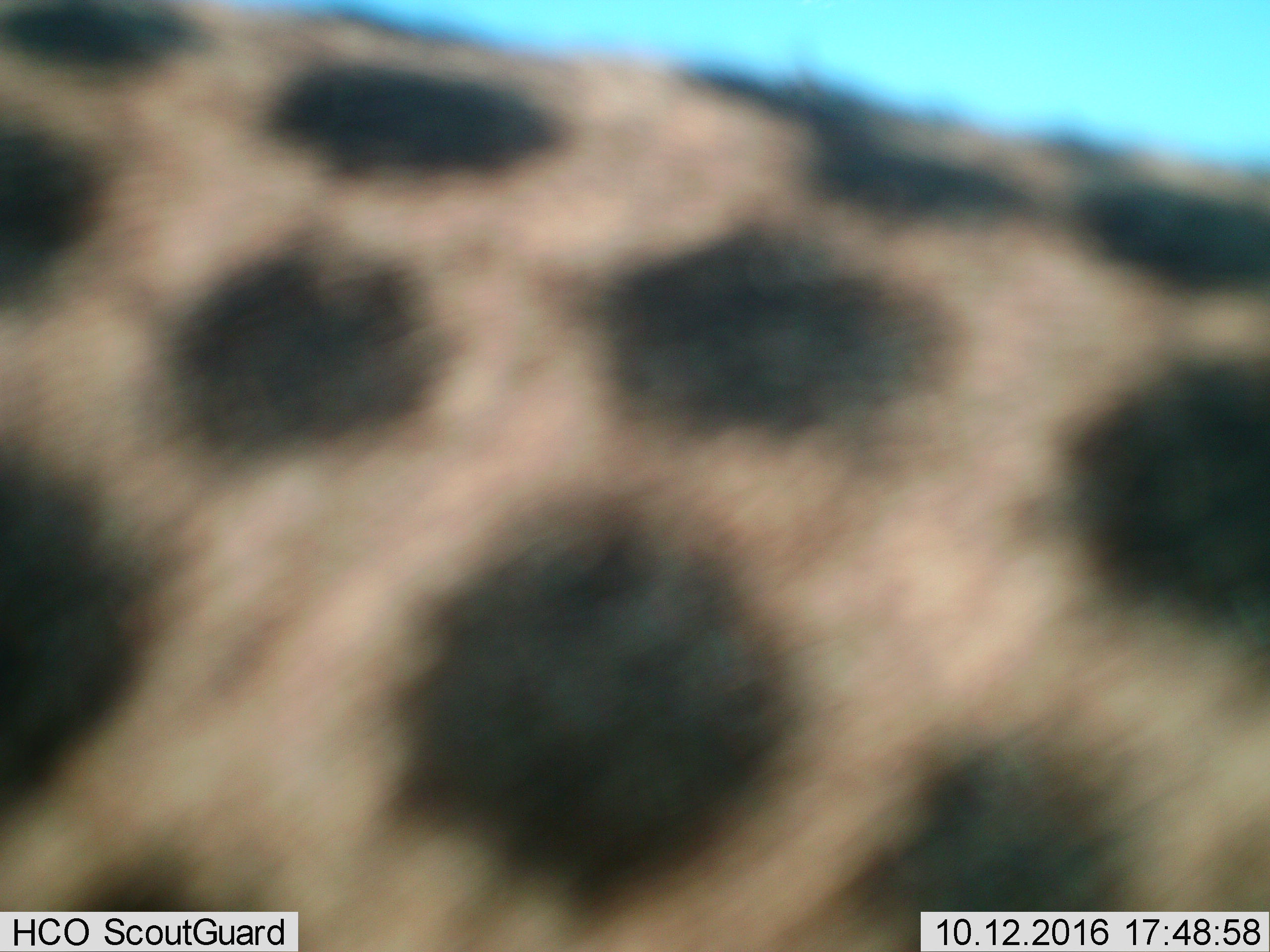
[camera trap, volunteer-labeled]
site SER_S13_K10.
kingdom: Animalia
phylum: Chordata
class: Mammalia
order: Carnivora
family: Hyaenidae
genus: Crocuta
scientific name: Crocuta crocuta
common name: spotted hyena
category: hyenaspotted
Hyenaspotted (spotted hyena) (Crocuta crocuta), count 1. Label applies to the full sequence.